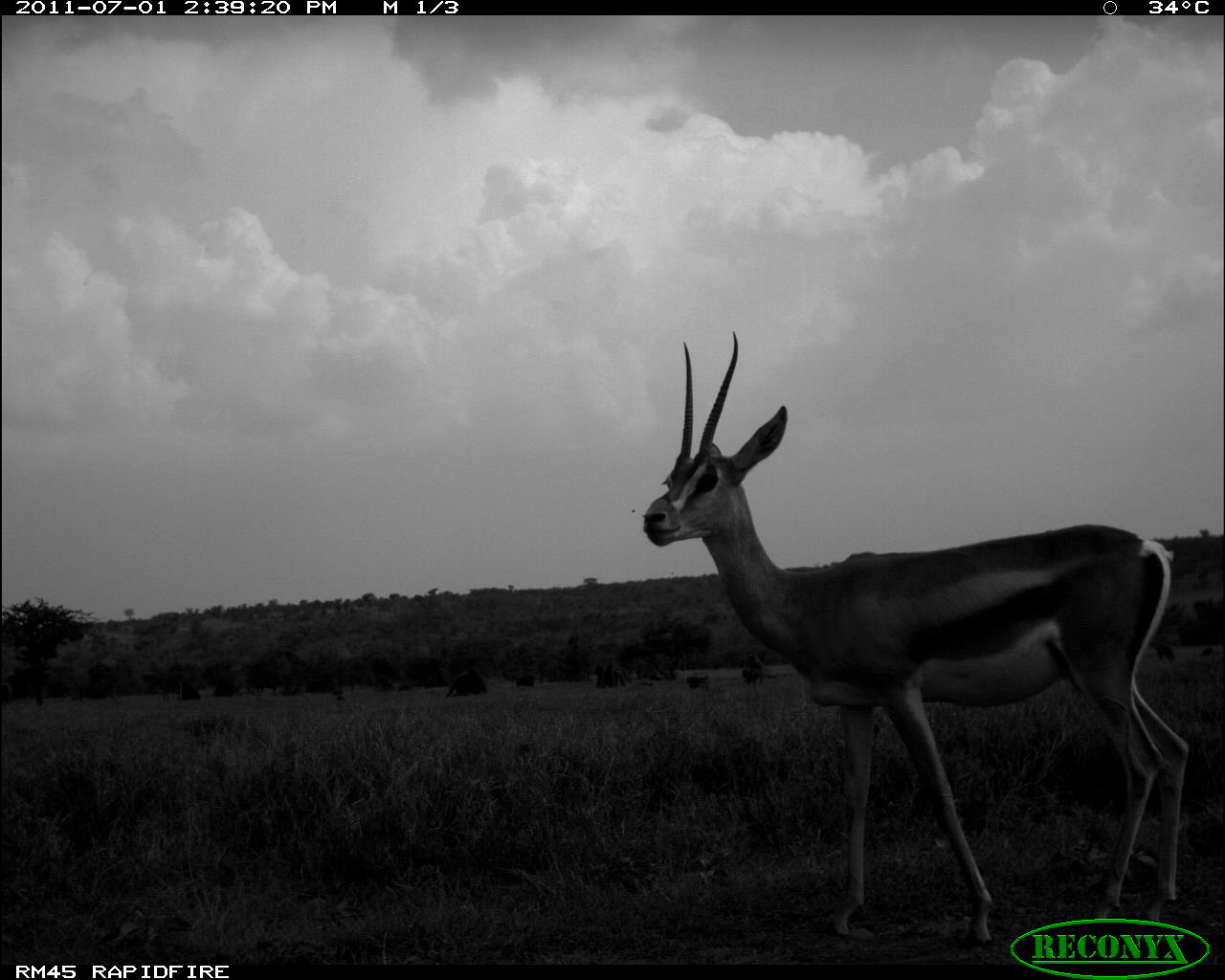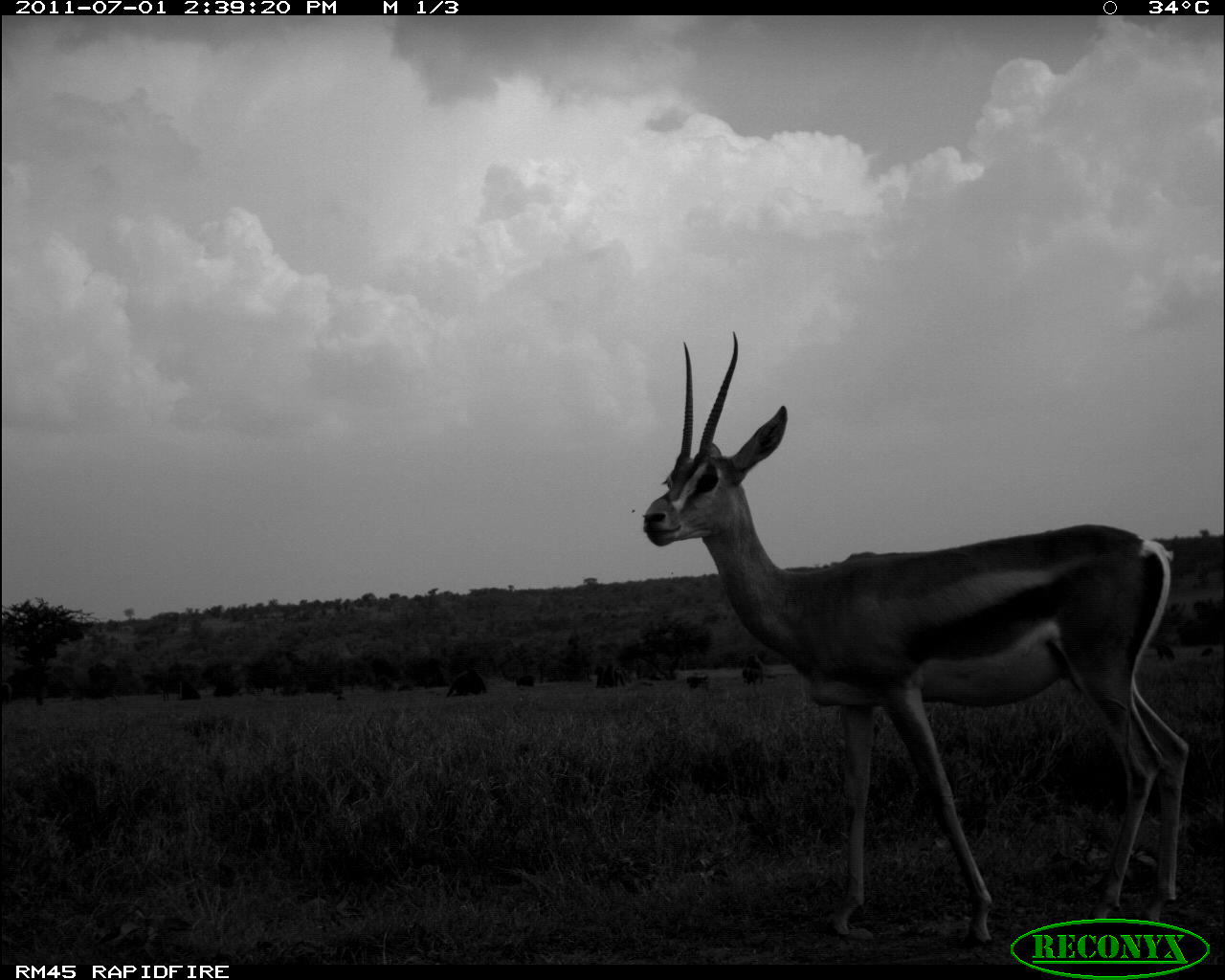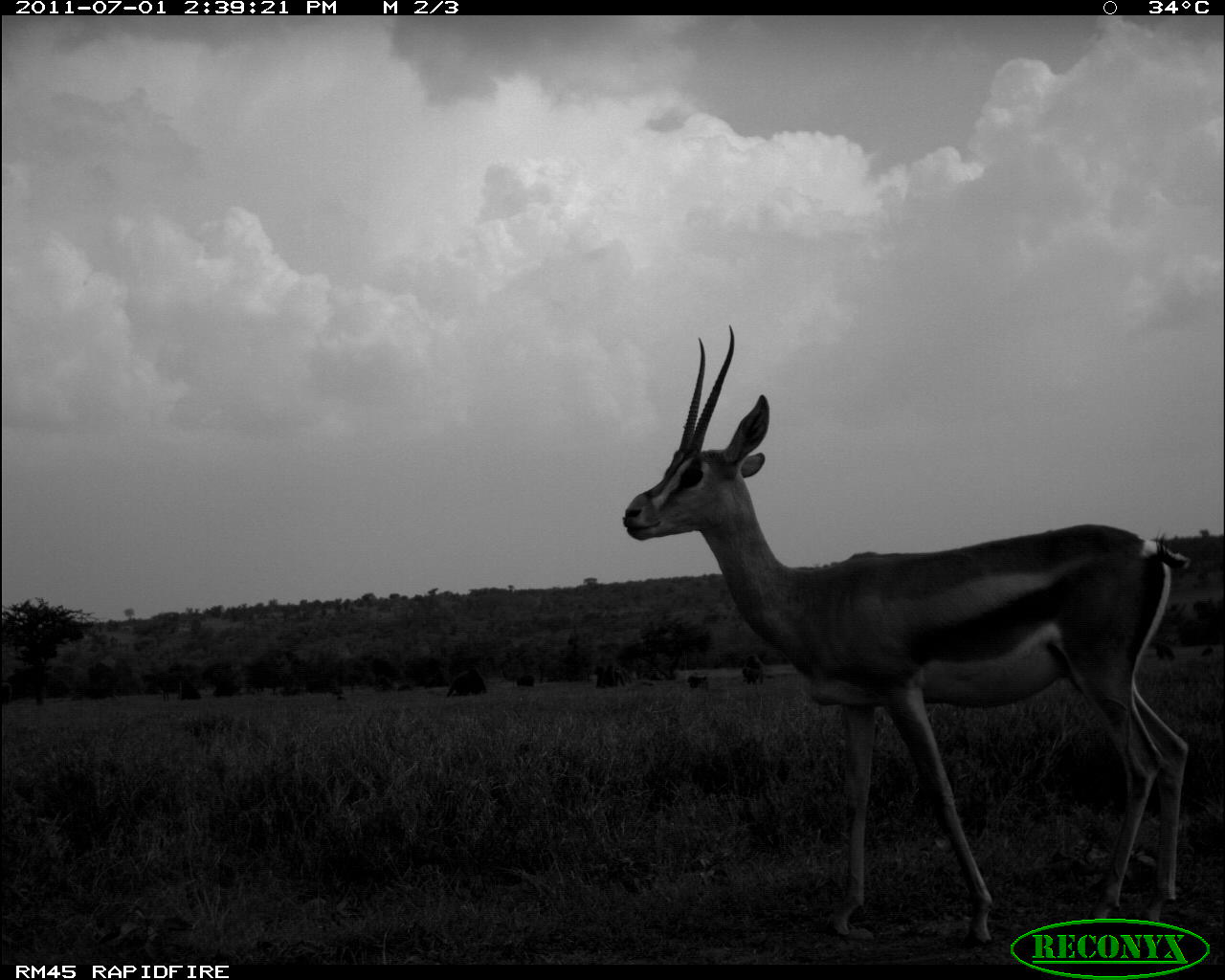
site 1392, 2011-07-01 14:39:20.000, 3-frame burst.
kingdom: Animalia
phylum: Chordata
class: Mammalia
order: Artiodactyla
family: Bovidae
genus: Nanger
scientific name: Nanger granti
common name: grant's gazelle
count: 1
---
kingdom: Animalia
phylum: Chordata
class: Mammalia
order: Primates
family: Cercopithecidae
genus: Papio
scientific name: Papio anubis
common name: olive baboon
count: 8